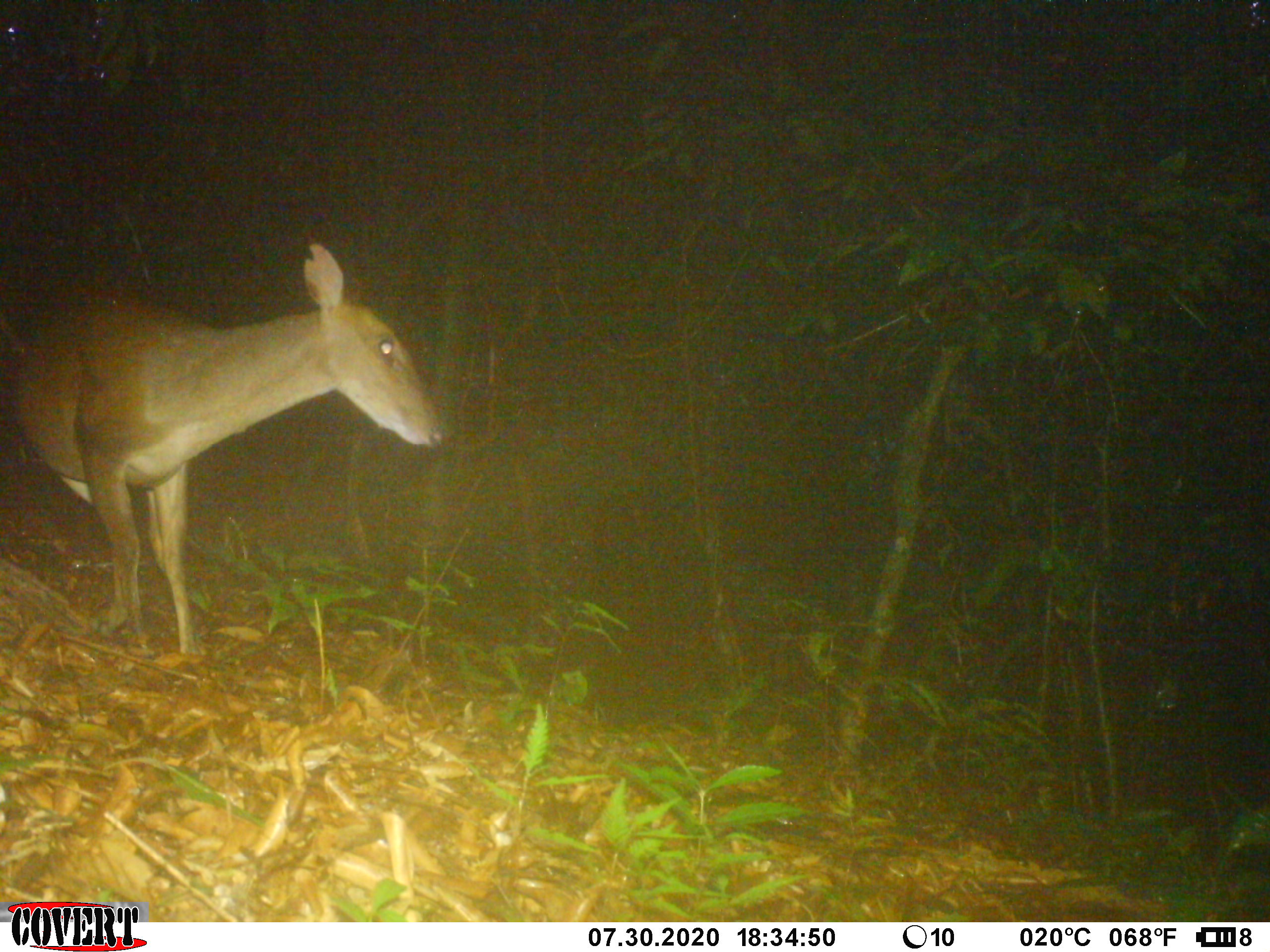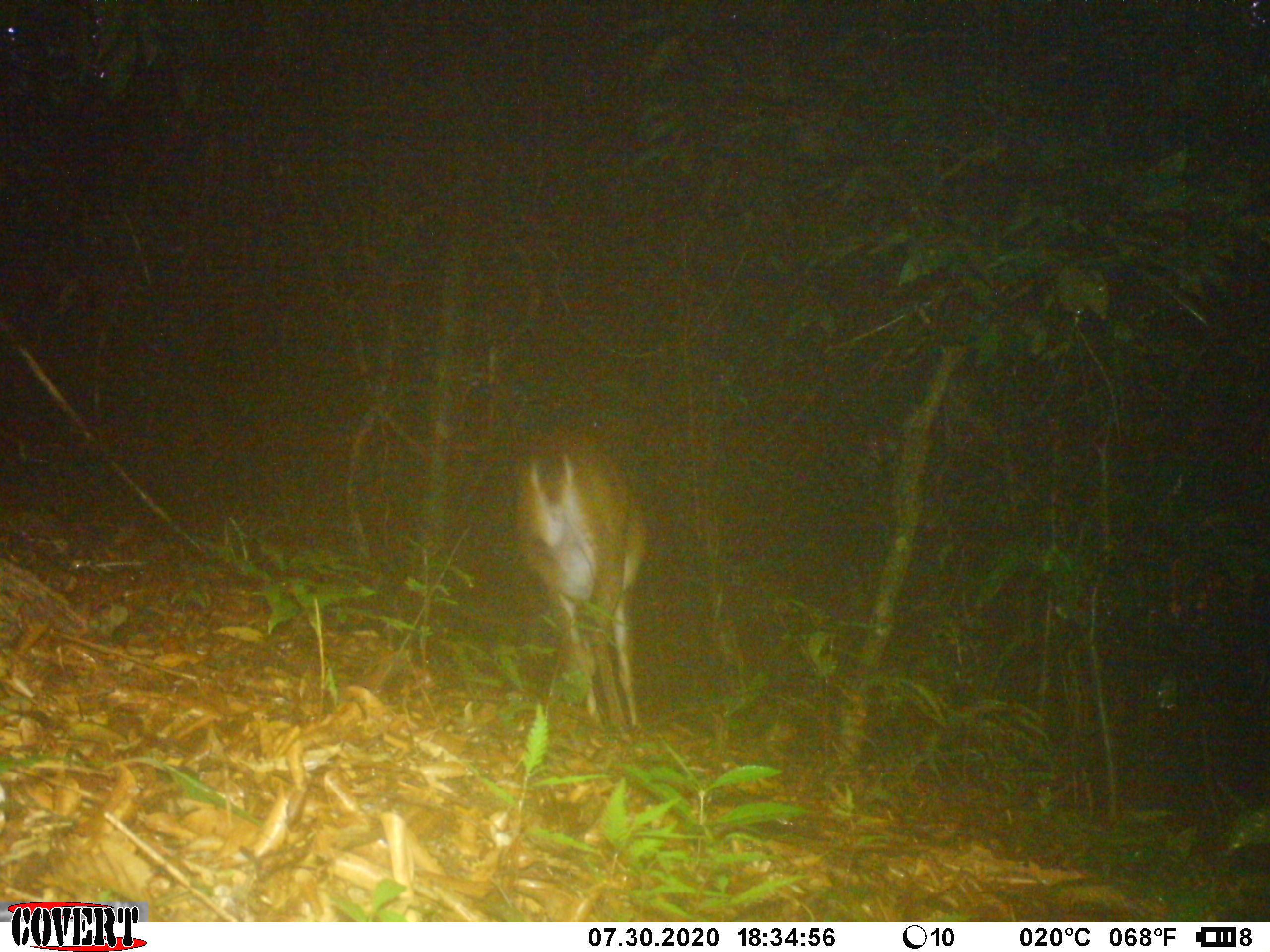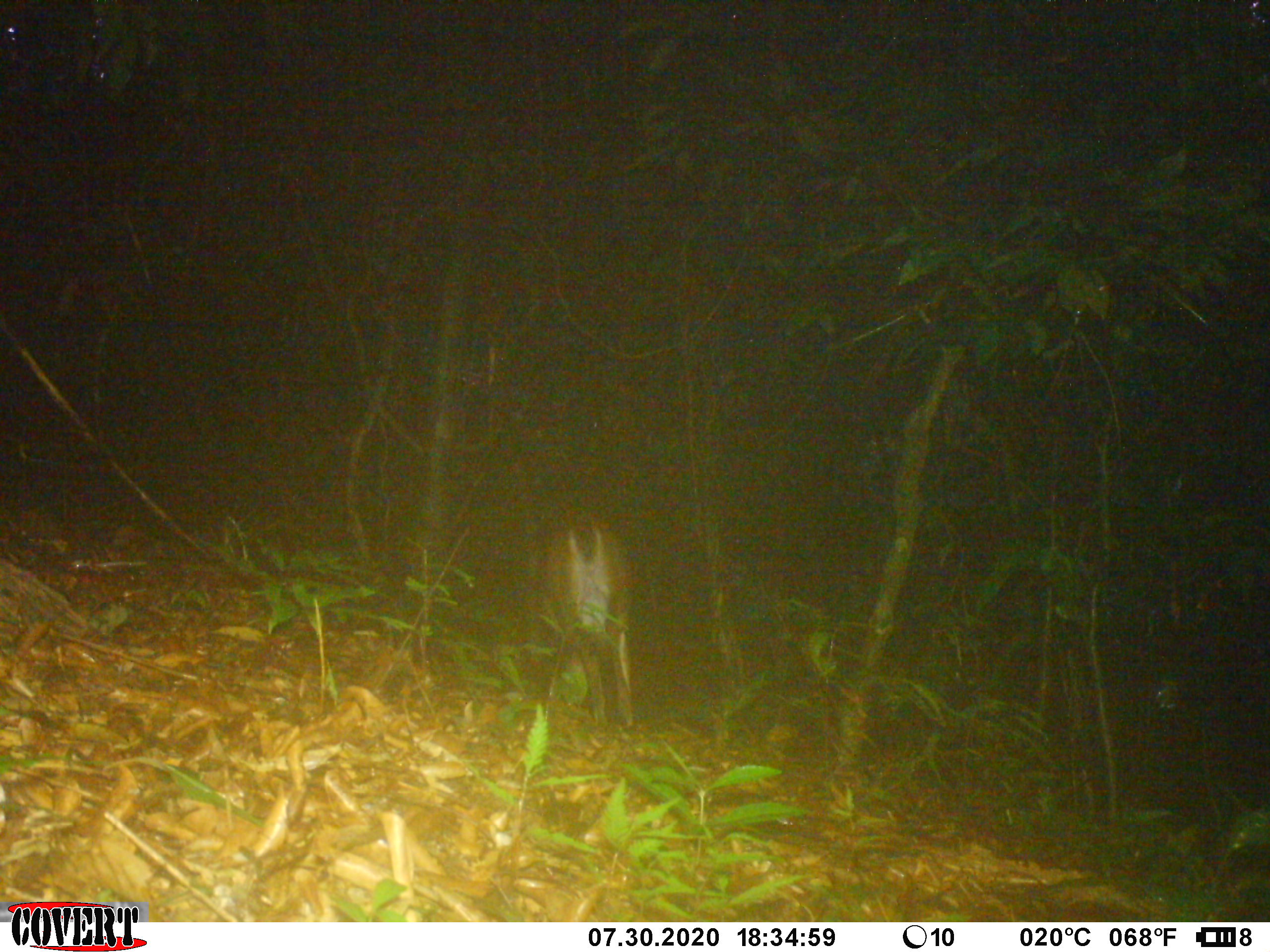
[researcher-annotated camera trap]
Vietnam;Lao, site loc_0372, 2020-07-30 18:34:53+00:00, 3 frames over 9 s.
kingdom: Animalia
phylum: Chordata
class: Mammalia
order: Artiodactyla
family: Cervidae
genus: Muntiacus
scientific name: Muntiacus vuquangensis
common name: large-antlered muntjac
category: large antlered muntjac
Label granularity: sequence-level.